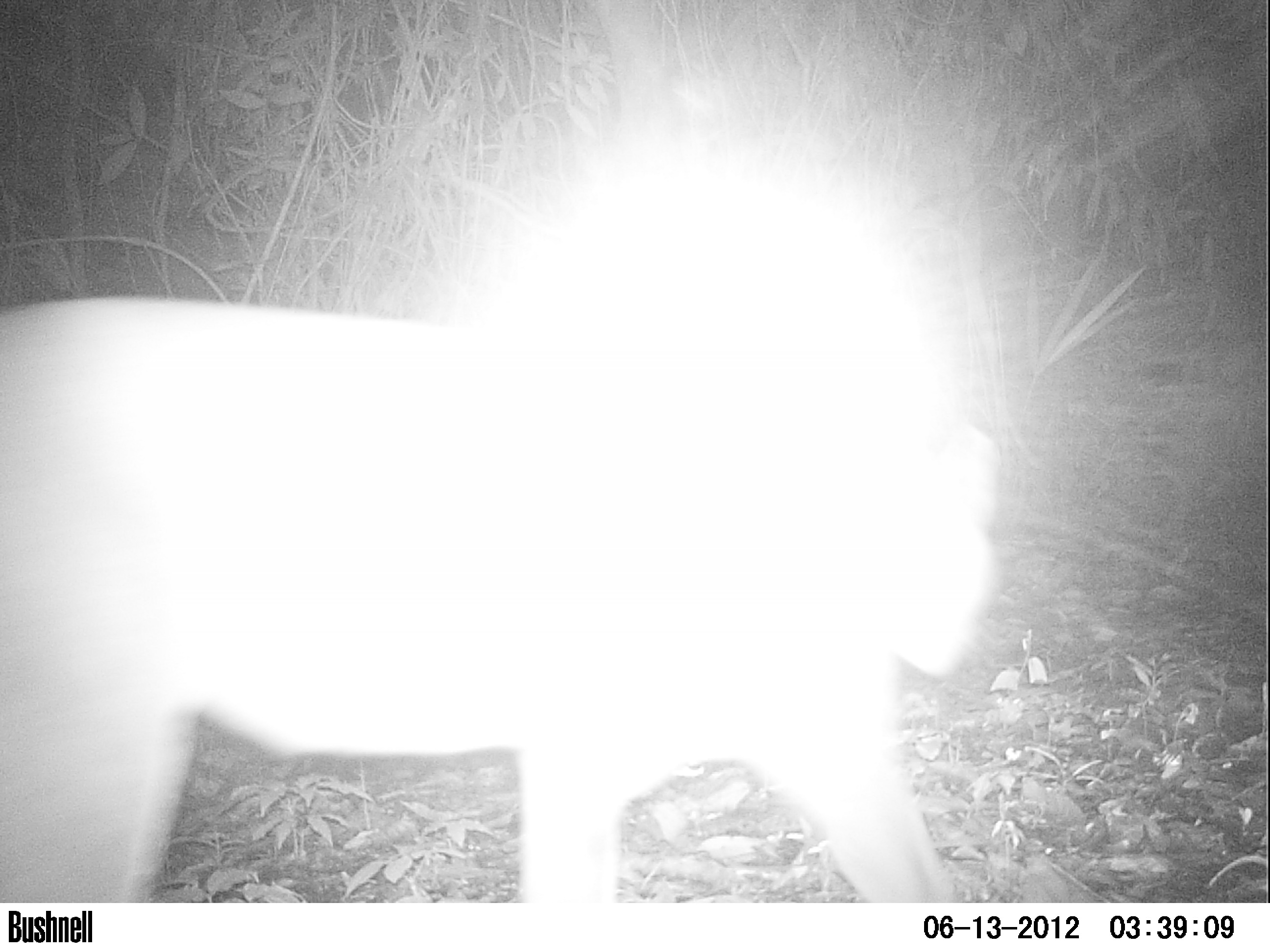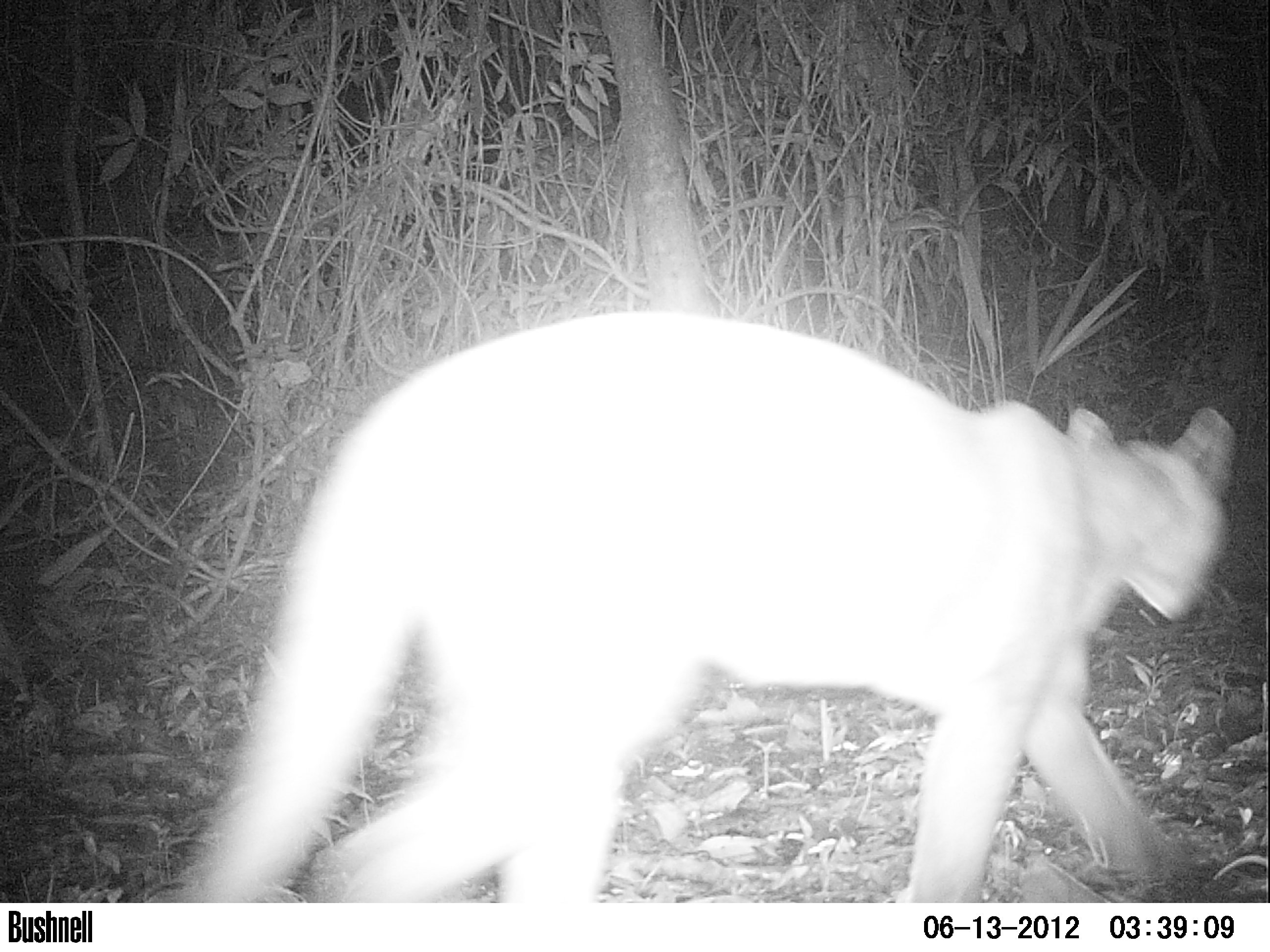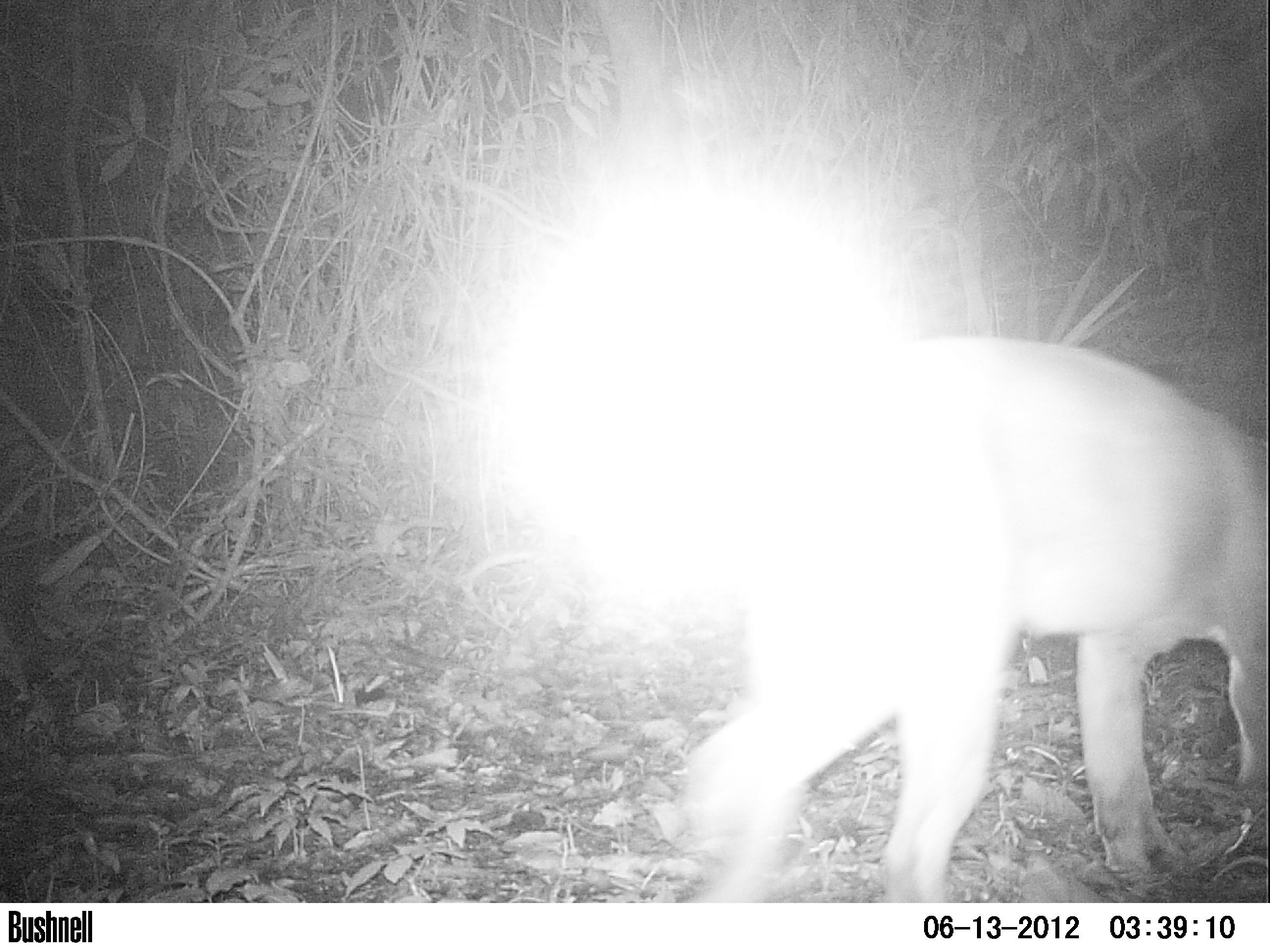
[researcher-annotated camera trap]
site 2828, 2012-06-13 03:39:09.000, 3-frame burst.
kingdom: Animalia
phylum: Chordata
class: Mammalia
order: Carnivora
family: Felidae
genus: Puma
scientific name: Puma concolor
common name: mountain lion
Puma concolor (mountain lion), count 1, age adult.